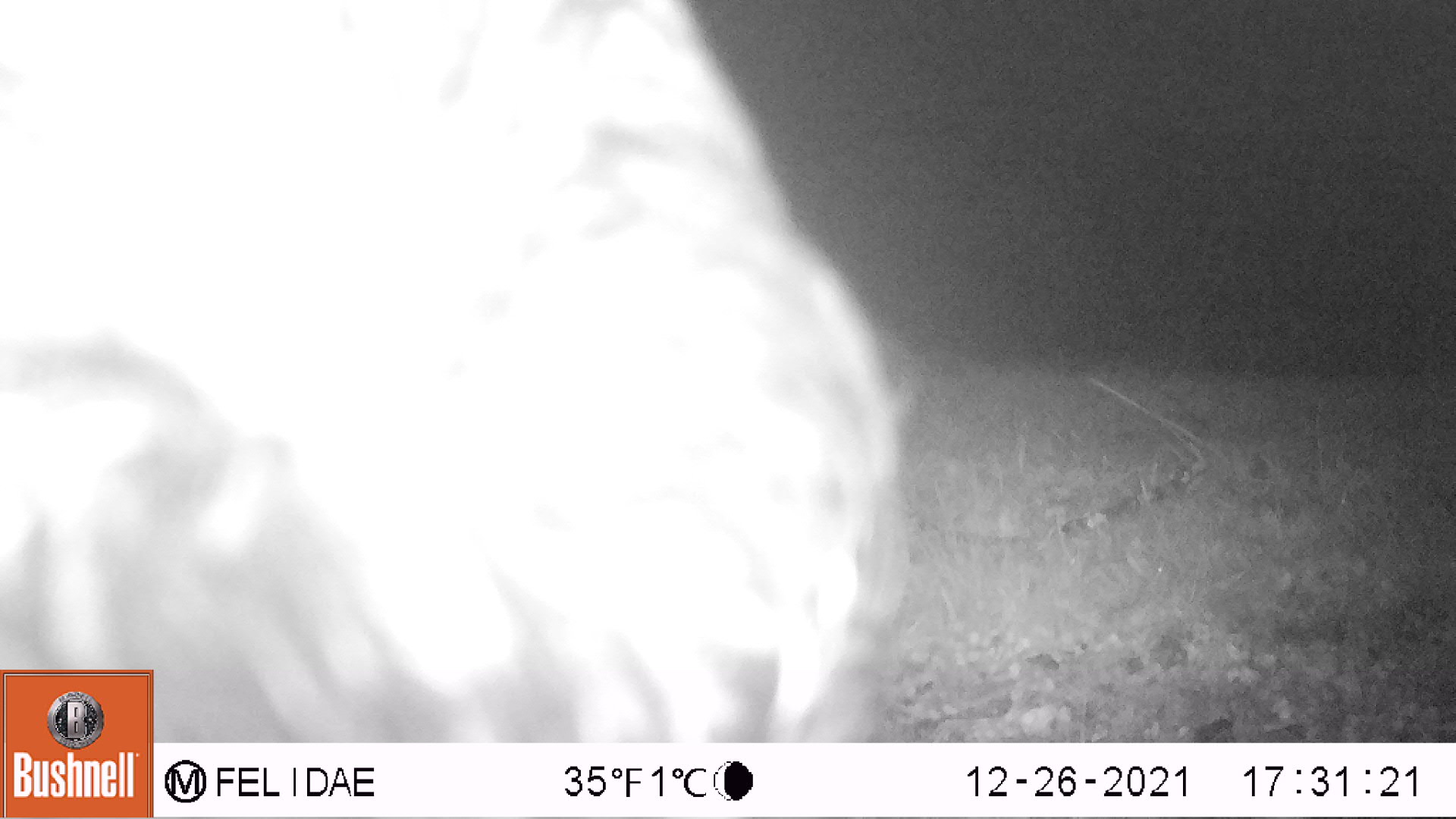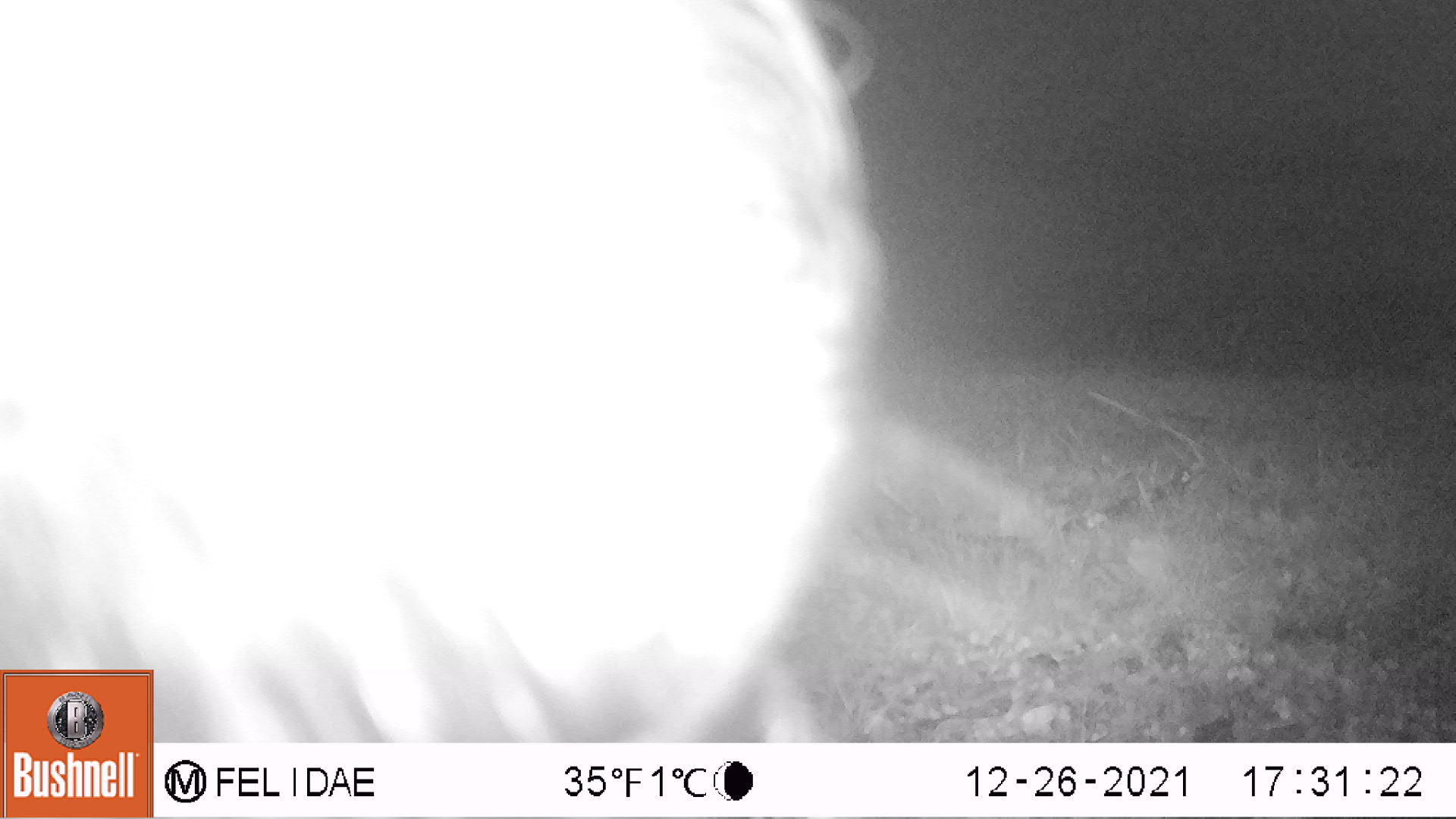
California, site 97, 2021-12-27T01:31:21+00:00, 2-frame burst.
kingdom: Animalia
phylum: Chordata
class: Mammalia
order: Artiodactyla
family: Bovidae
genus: Bos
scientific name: Bos taurus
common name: domestic cattle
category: cattle